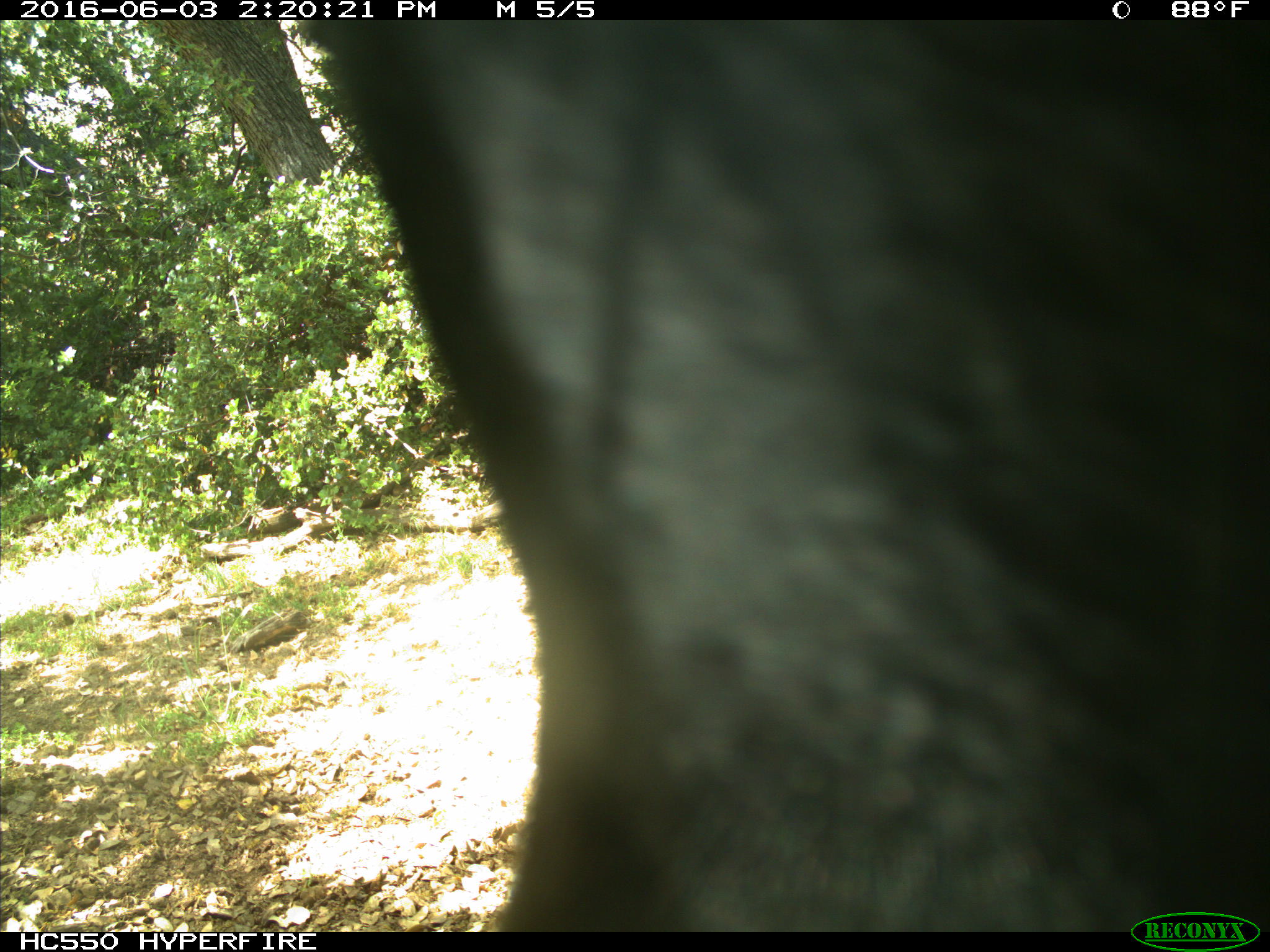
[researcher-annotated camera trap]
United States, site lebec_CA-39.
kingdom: Animalia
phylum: Chordata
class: Mammalia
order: Artiodactyla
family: Bovidae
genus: Bos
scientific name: Bos taurus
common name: domestic cow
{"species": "Bos taurus (domestic cow)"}